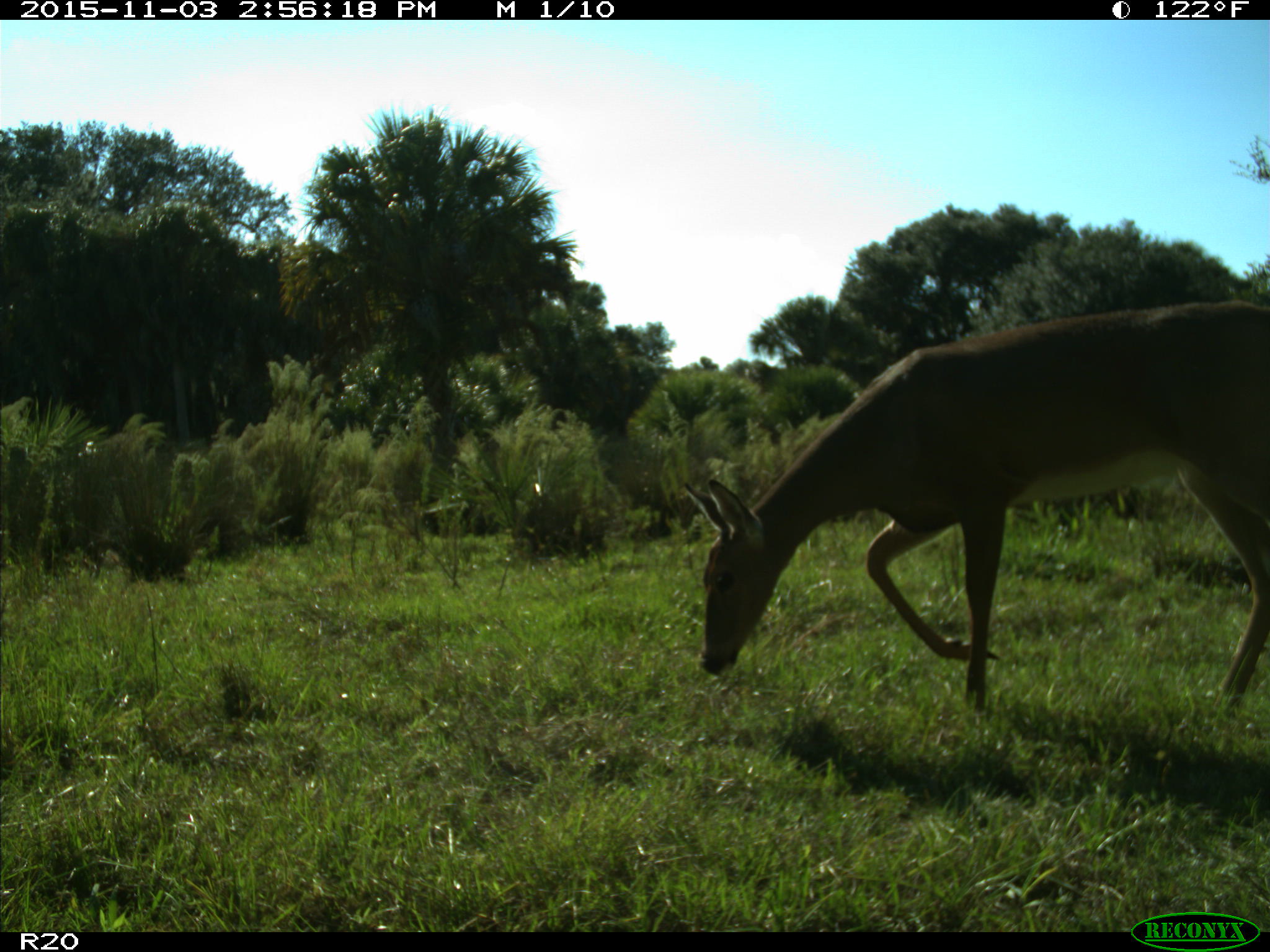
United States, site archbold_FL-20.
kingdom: Animalia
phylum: Chordata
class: Mammalia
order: Artiodactyla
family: Cervidae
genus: Odocoileus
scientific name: Odocoileus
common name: deer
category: unidentified deer